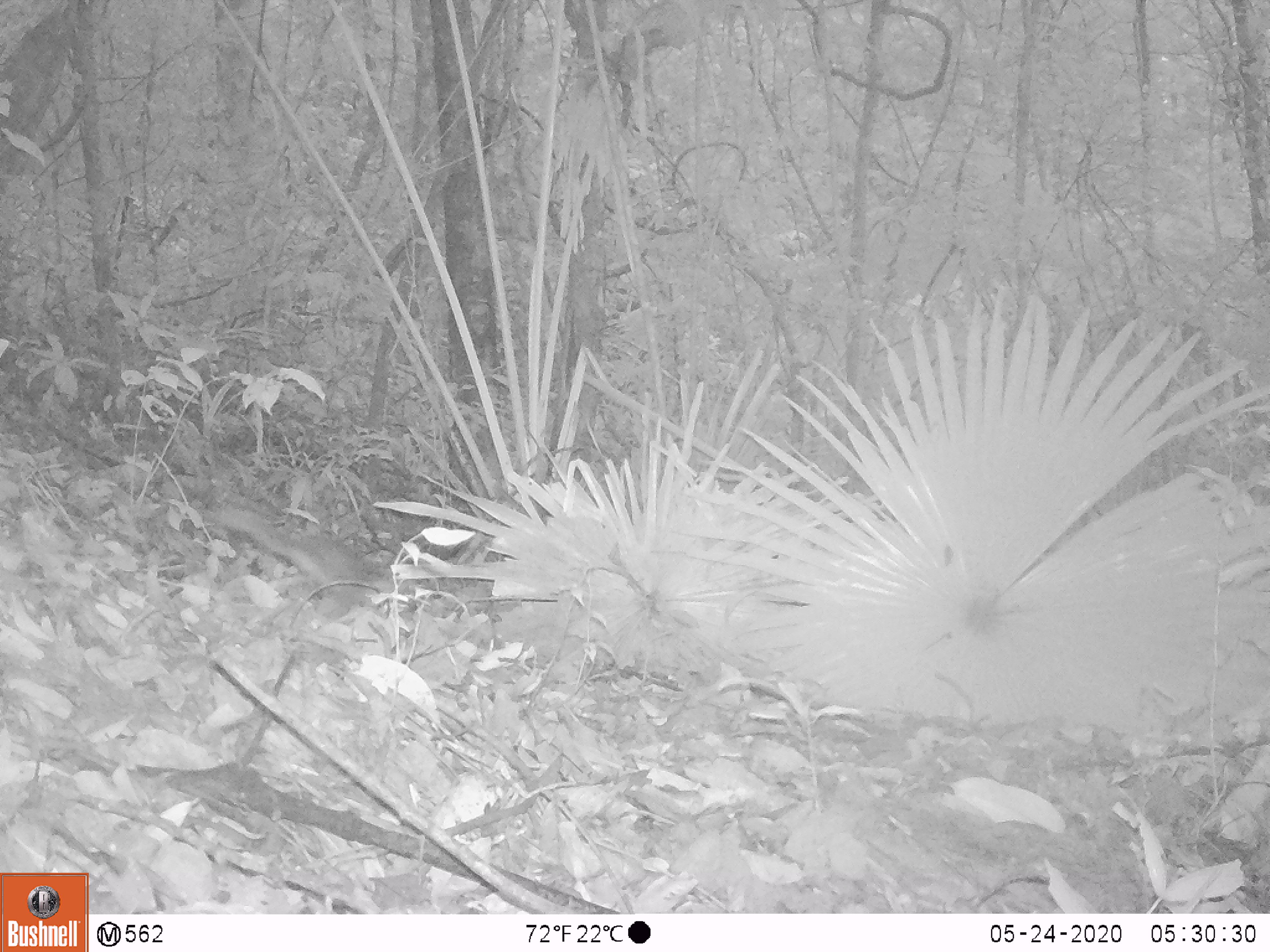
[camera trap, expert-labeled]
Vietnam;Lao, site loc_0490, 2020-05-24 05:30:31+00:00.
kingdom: Animalia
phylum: Chordata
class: Mammalia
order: Rodentia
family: Sciuridae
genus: Sciurus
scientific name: Sciurus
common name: squirrel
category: unidentified squirrel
Unidentified squirrel (squirrel) (Sciurus). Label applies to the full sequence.